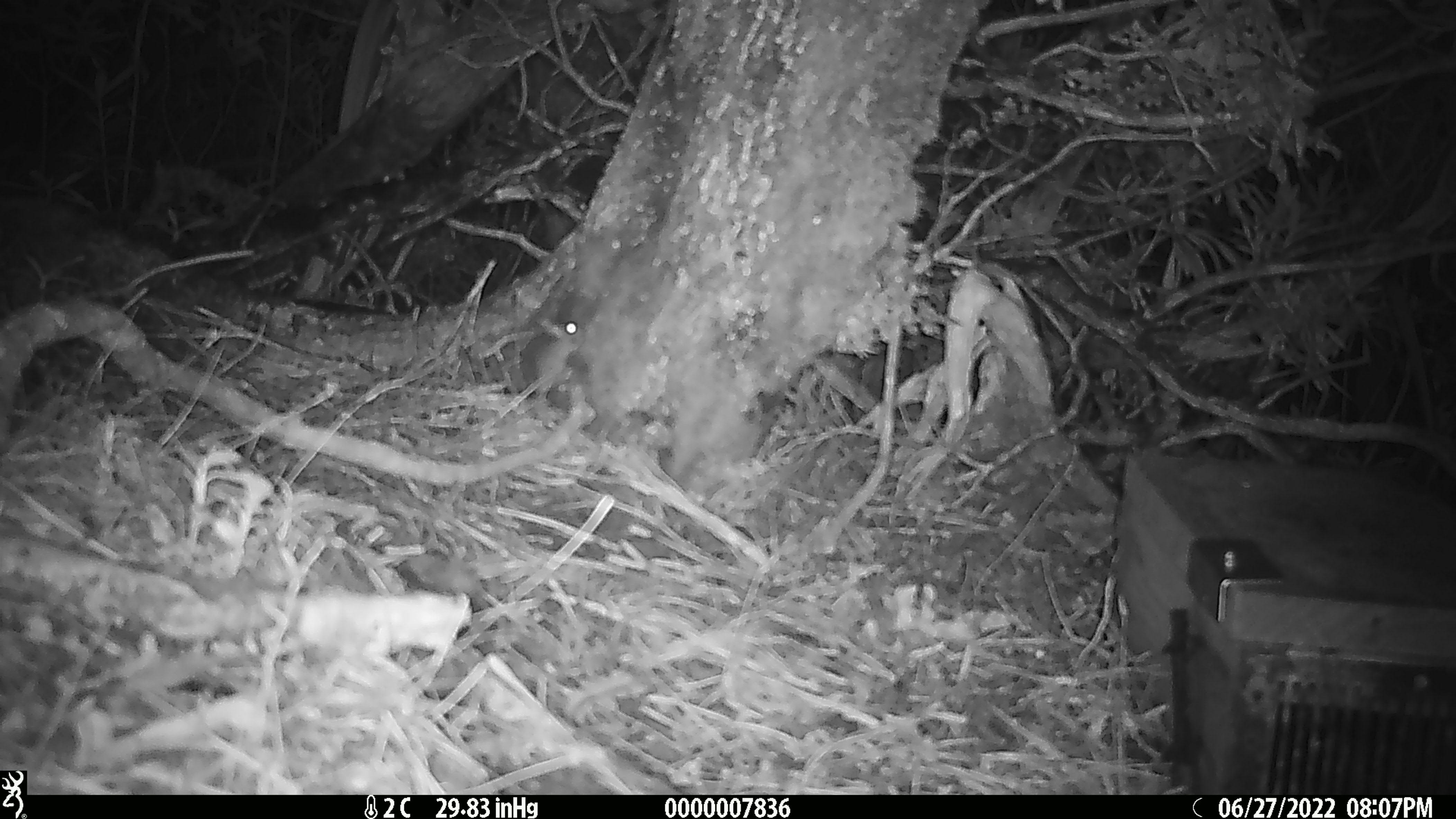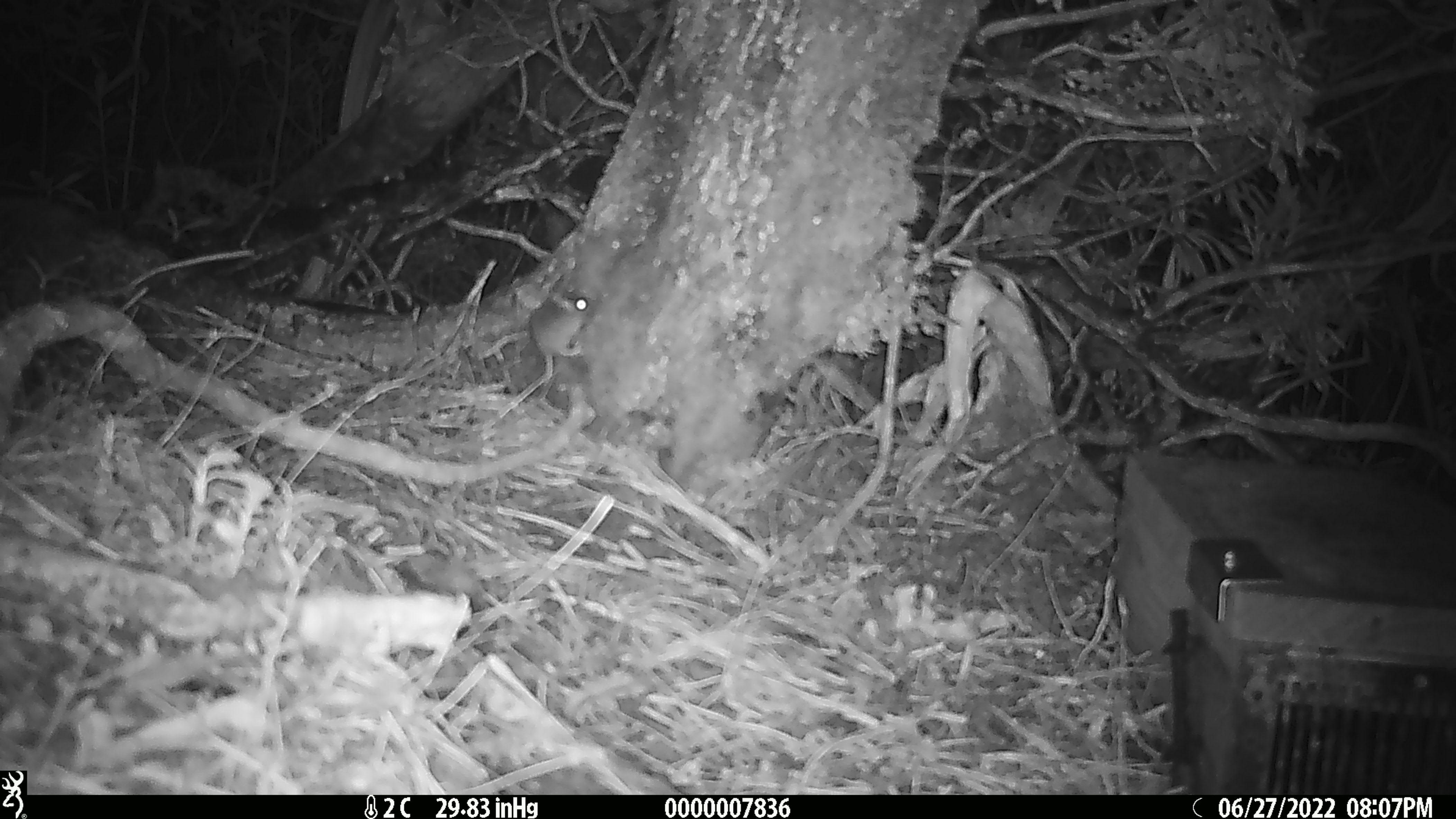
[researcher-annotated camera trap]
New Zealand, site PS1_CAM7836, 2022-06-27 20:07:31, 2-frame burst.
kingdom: Animalia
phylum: Chordata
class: Mammalia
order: Rodentia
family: Muridae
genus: Mus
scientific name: Mus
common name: mouse